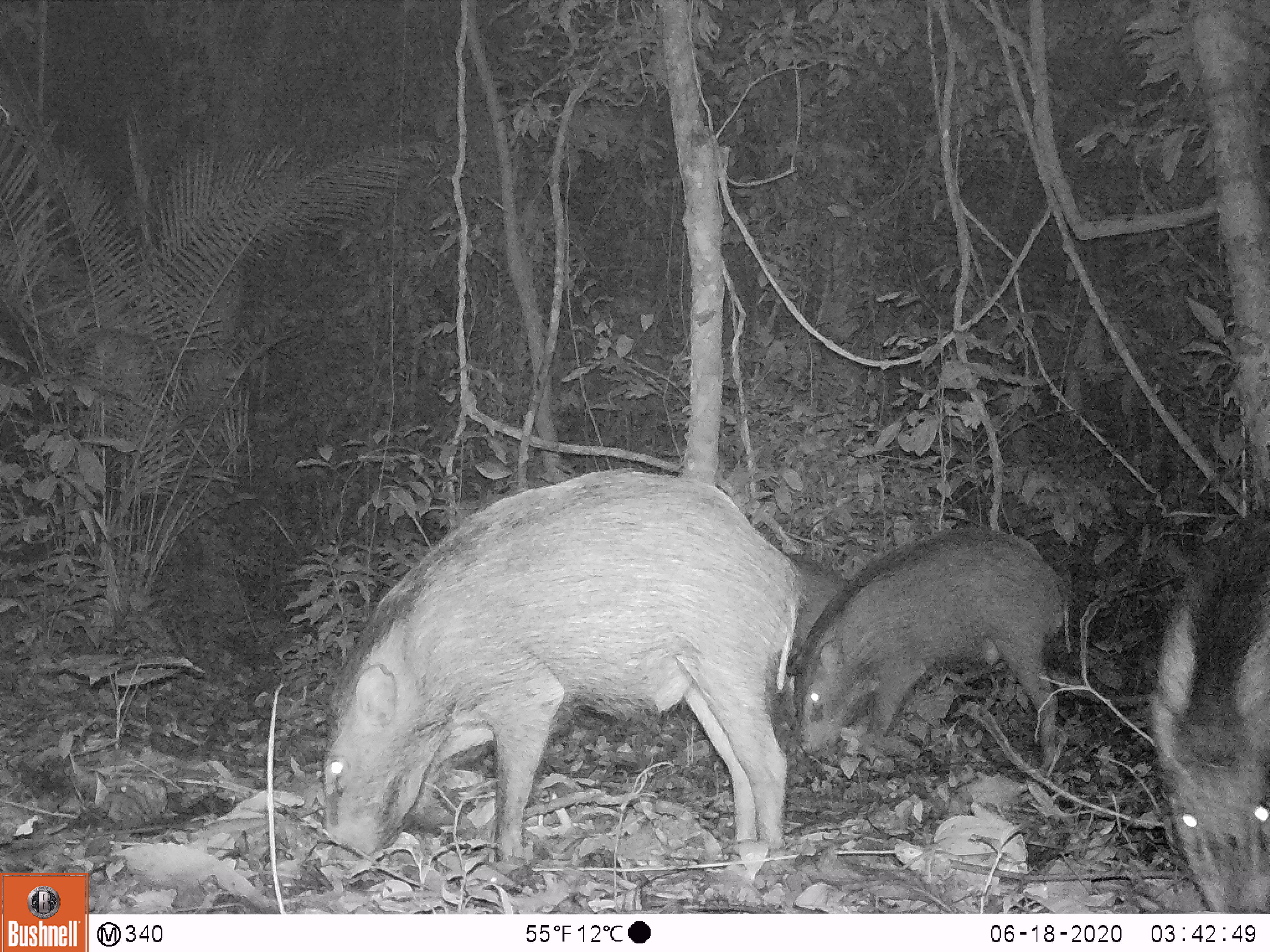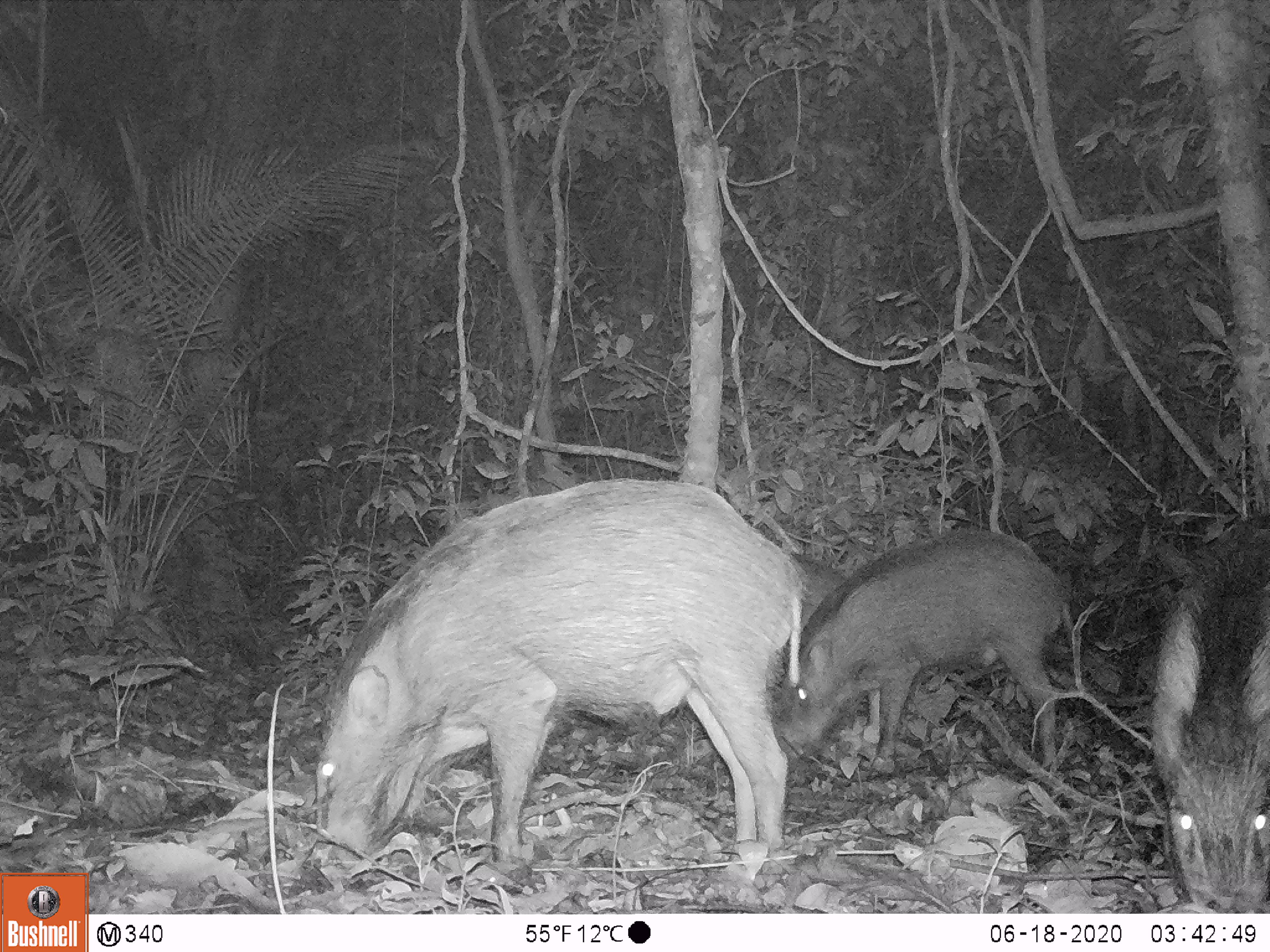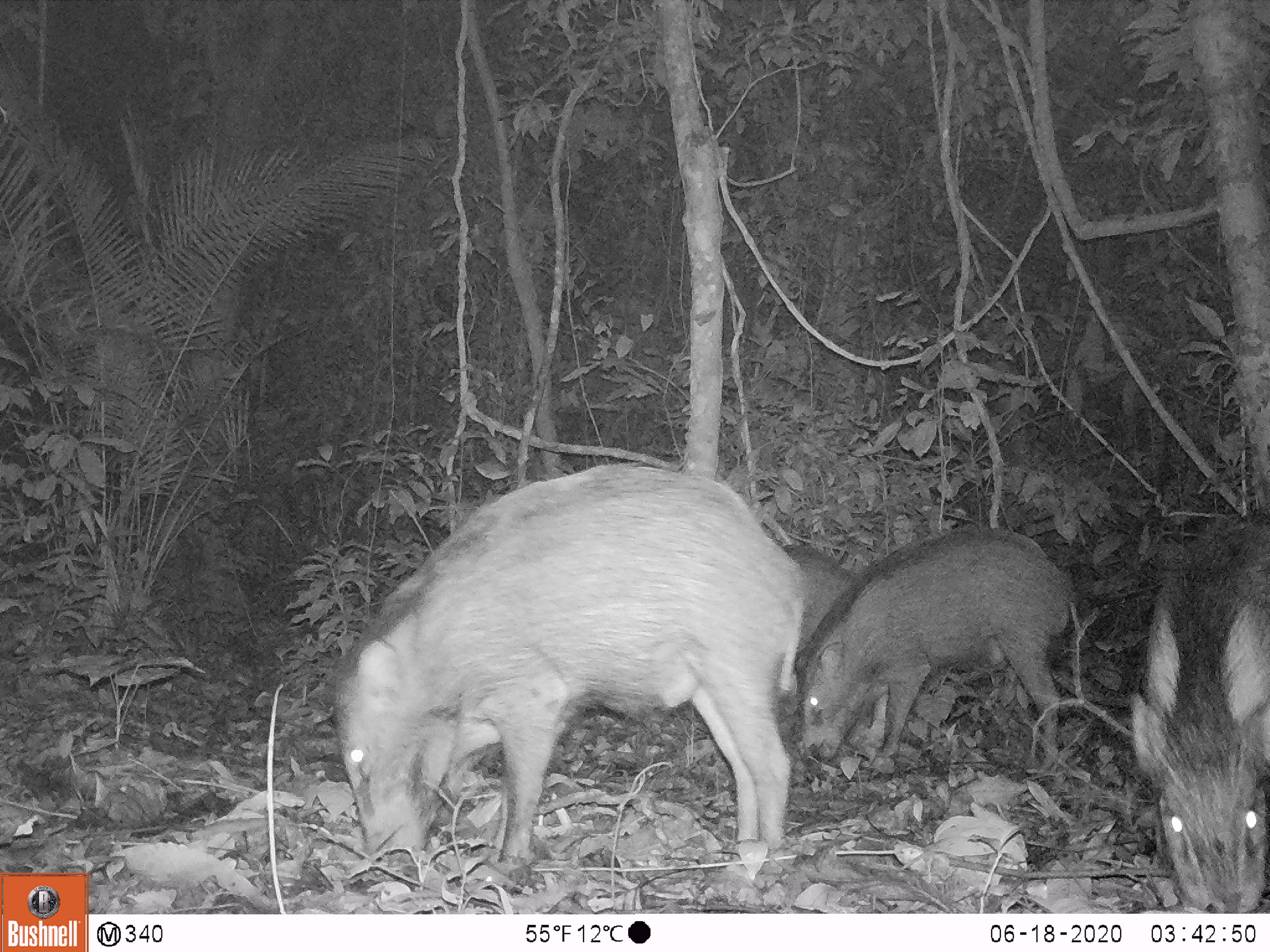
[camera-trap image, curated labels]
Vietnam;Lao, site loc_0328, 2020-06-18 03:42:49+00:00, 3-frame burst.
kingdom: Animalia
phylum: Chordata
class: Mammalia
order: Artiodactyla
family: Suidae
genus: Sus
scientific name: Sus scrofa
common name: eurasian wild pig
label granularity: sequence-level